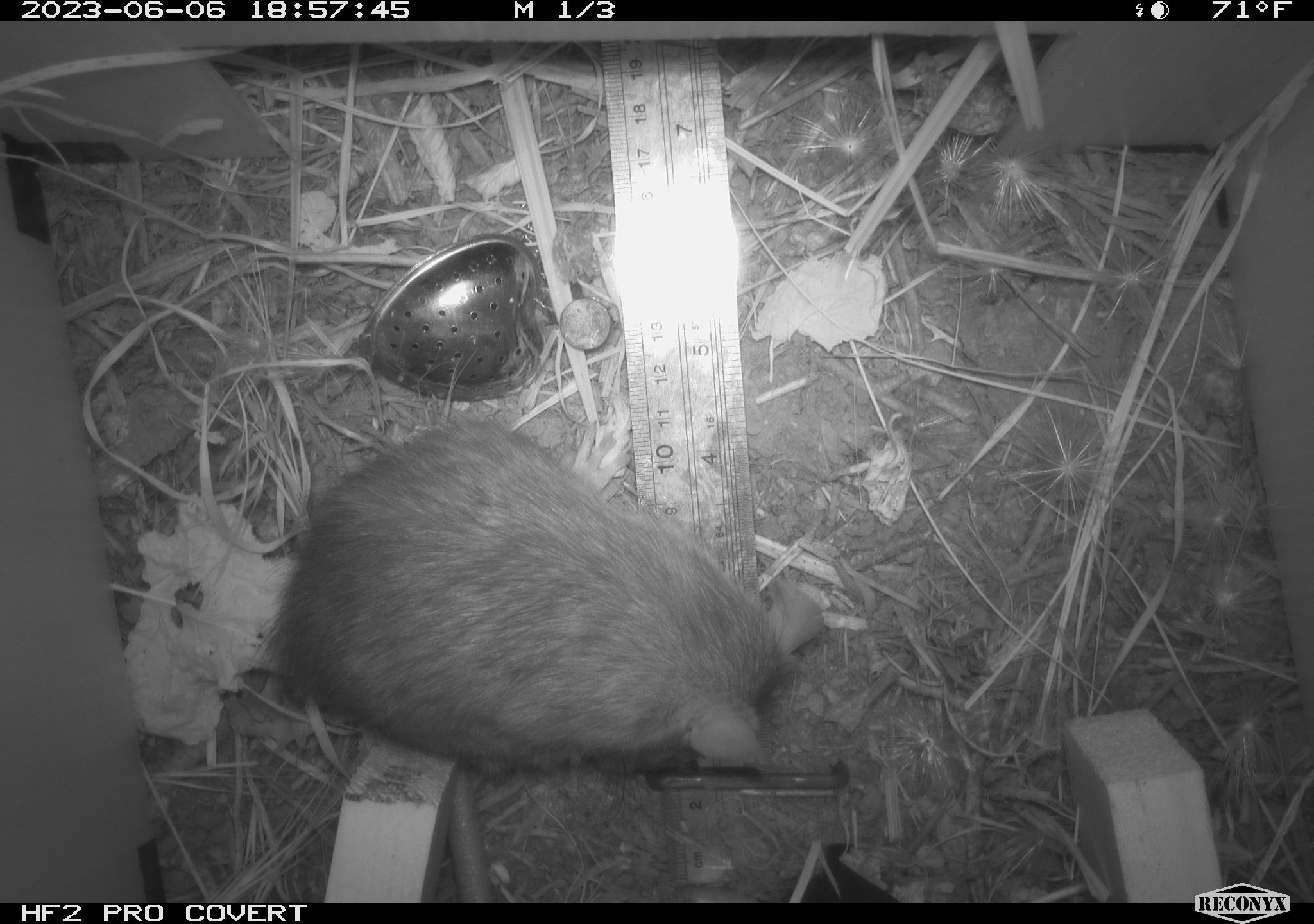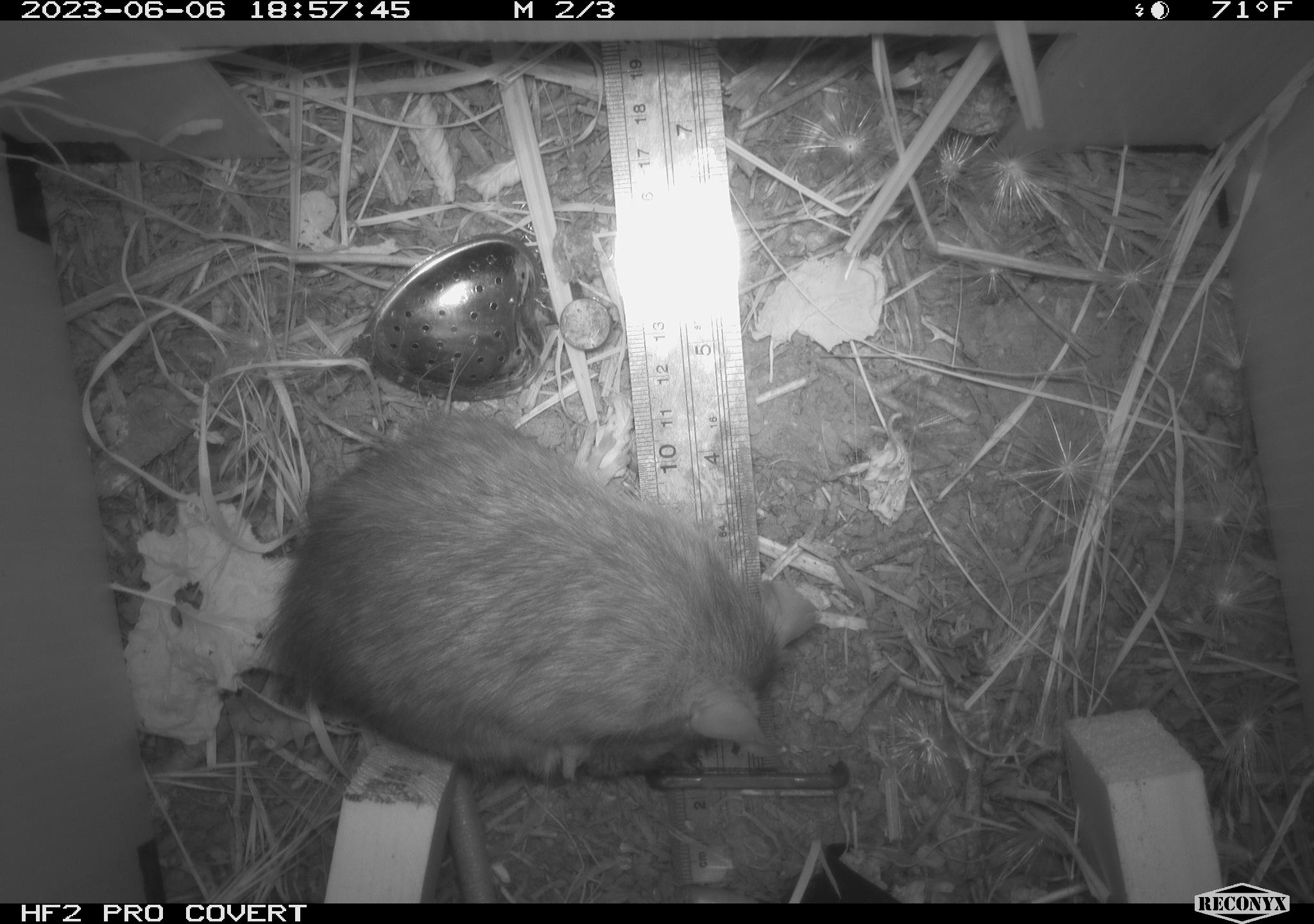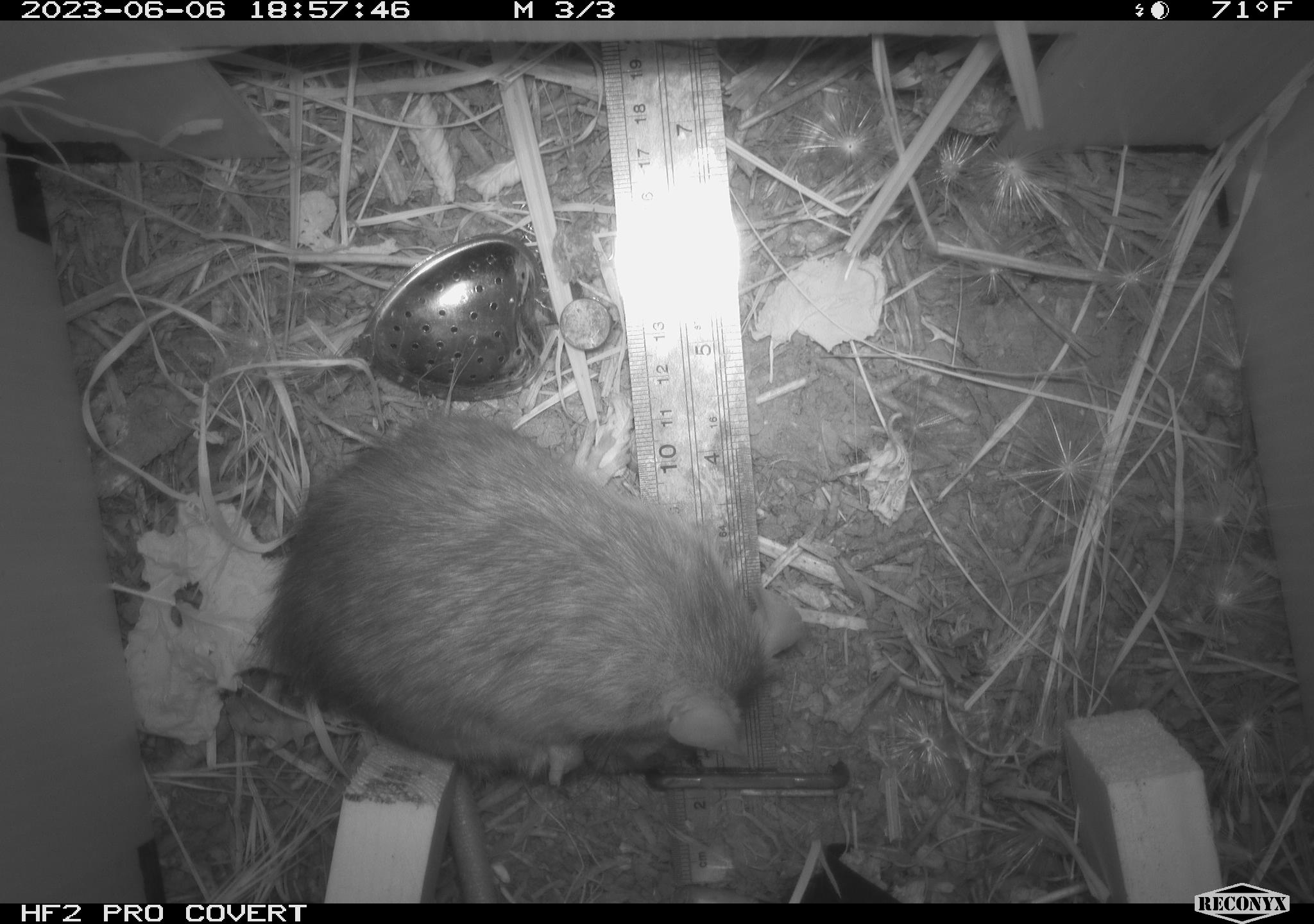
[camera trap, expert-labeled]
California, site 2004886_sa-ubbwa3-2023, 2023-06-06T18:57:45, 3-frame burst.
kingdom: Animalia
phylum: Chordata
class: Mammalia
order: Rodentia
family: Muridae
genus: Rattus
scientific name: Rattus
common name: rat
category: rattus species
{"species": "rattus species (rat) (Rattus)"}